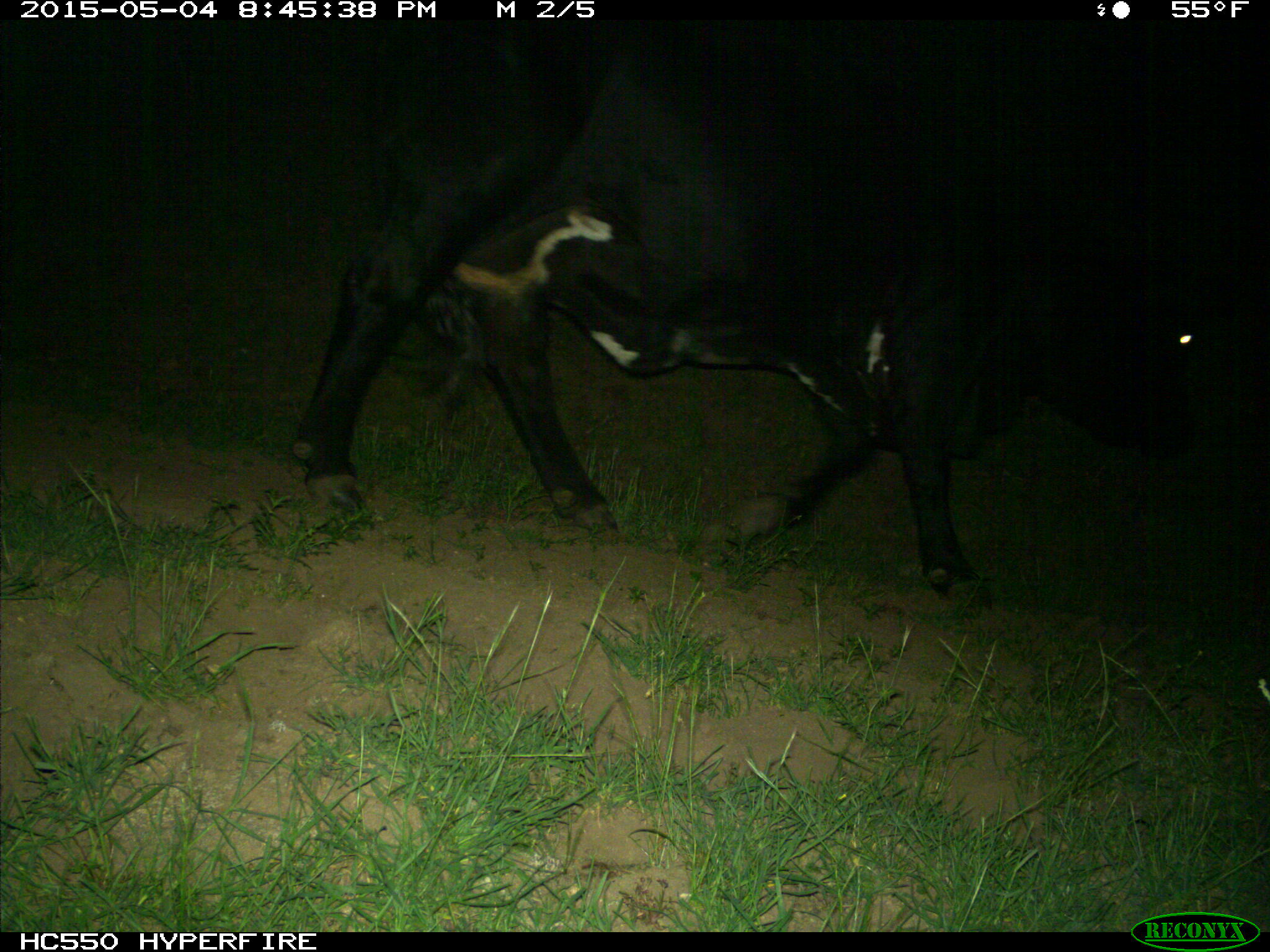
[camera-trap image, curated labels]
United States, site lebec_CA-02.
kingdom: Animalia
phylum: Chordata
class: Mammalia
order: Artiodactyla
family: Bovidae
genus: Bos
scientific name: Bos taurus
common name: domestic cow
Bos taurus (domestic cow).